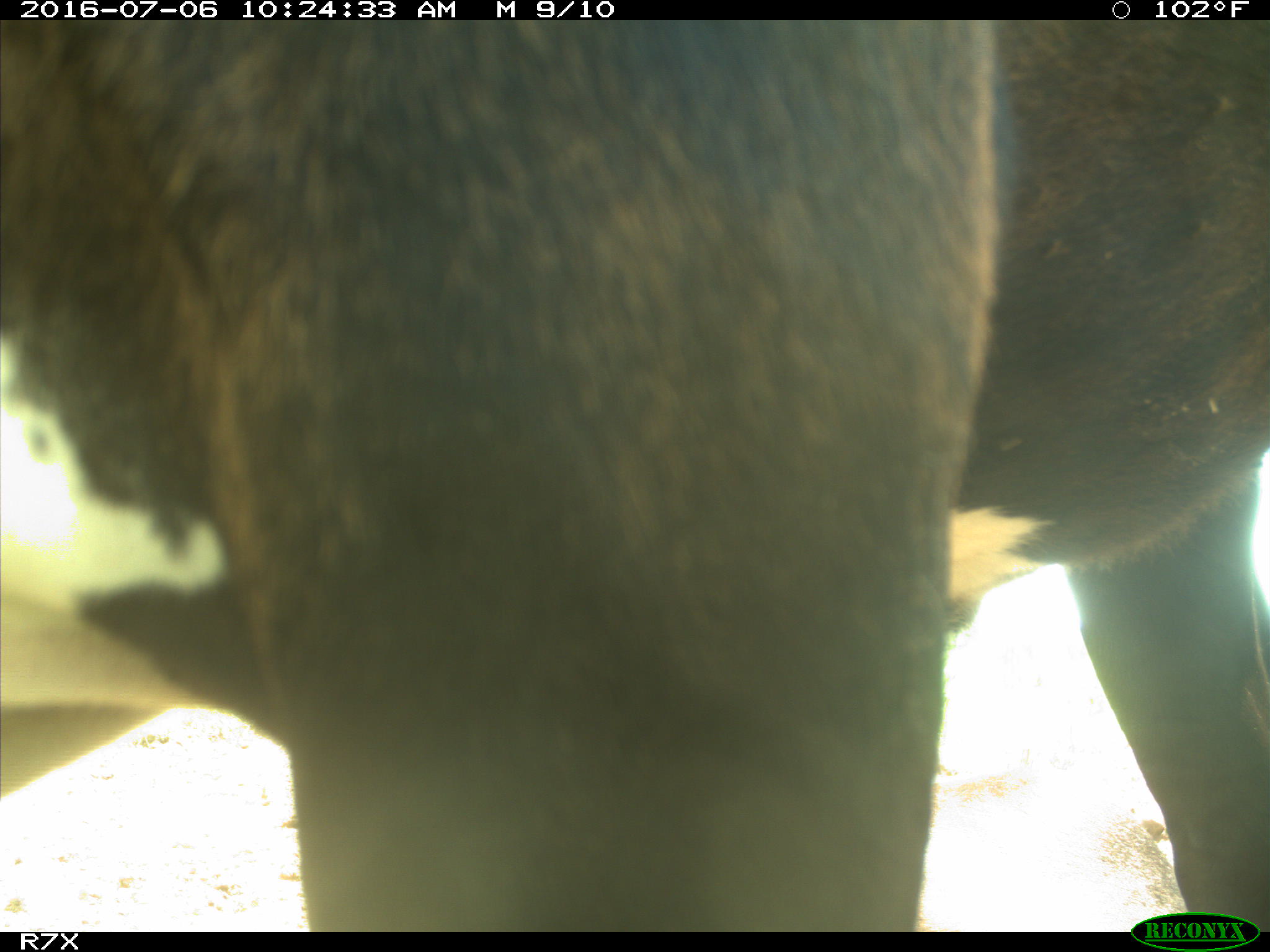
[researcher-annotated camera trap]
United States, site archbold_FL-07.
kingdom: Animalia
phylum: Chordata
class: Mammalia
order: Artiodactyla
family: Bovidae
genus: Bos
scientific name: Bos taurus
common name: domestic cow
Bos taurus (domestic cow).